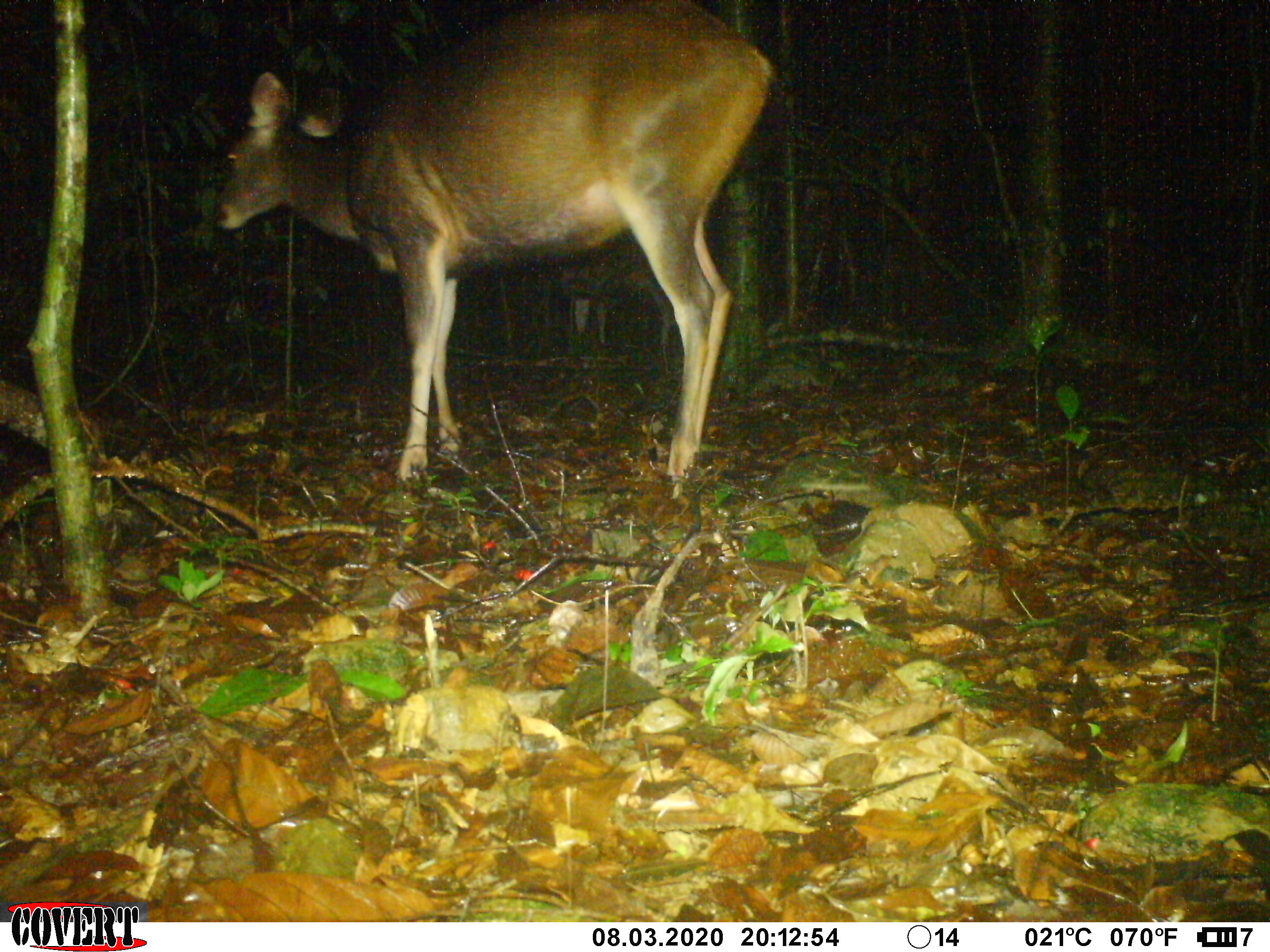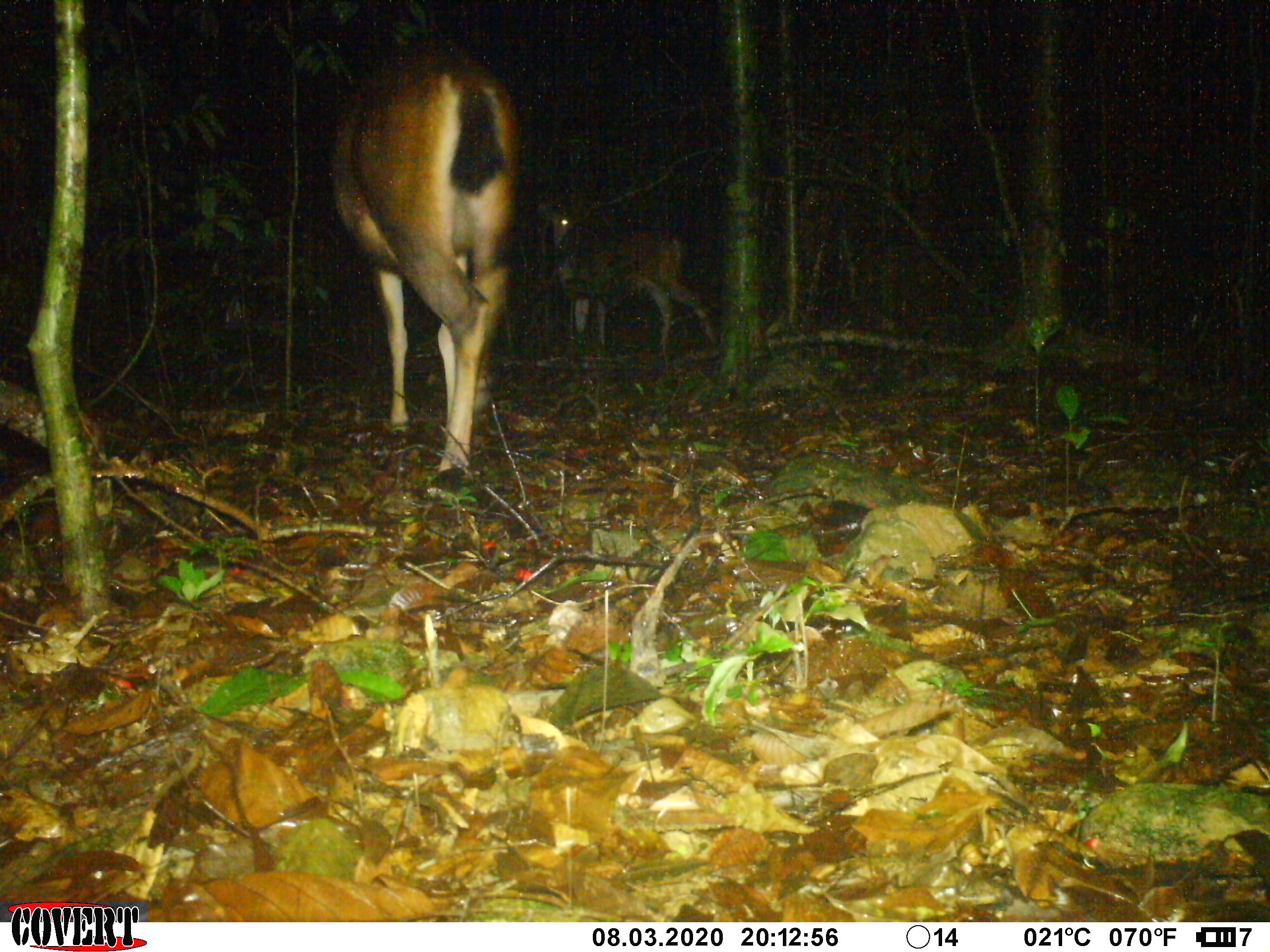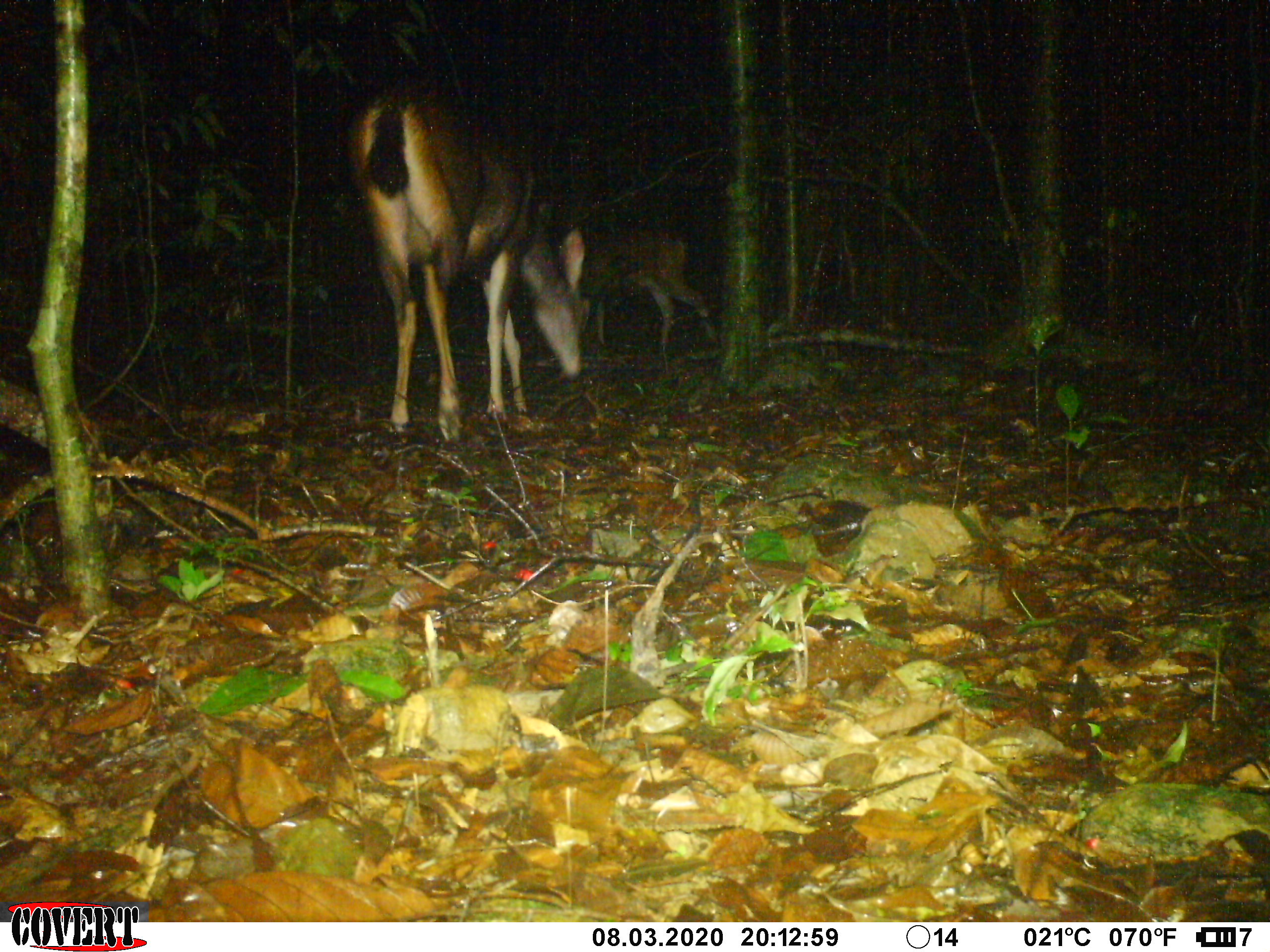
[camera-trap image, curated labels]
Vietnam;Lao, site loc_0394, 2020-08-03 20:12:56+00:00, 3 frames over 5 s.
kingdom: Animalia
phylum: Chordata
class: Mammalia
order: Artiodactyla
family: Cervidae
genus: Rusa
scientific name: Rusa unicolor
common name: sambar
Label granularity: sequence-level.